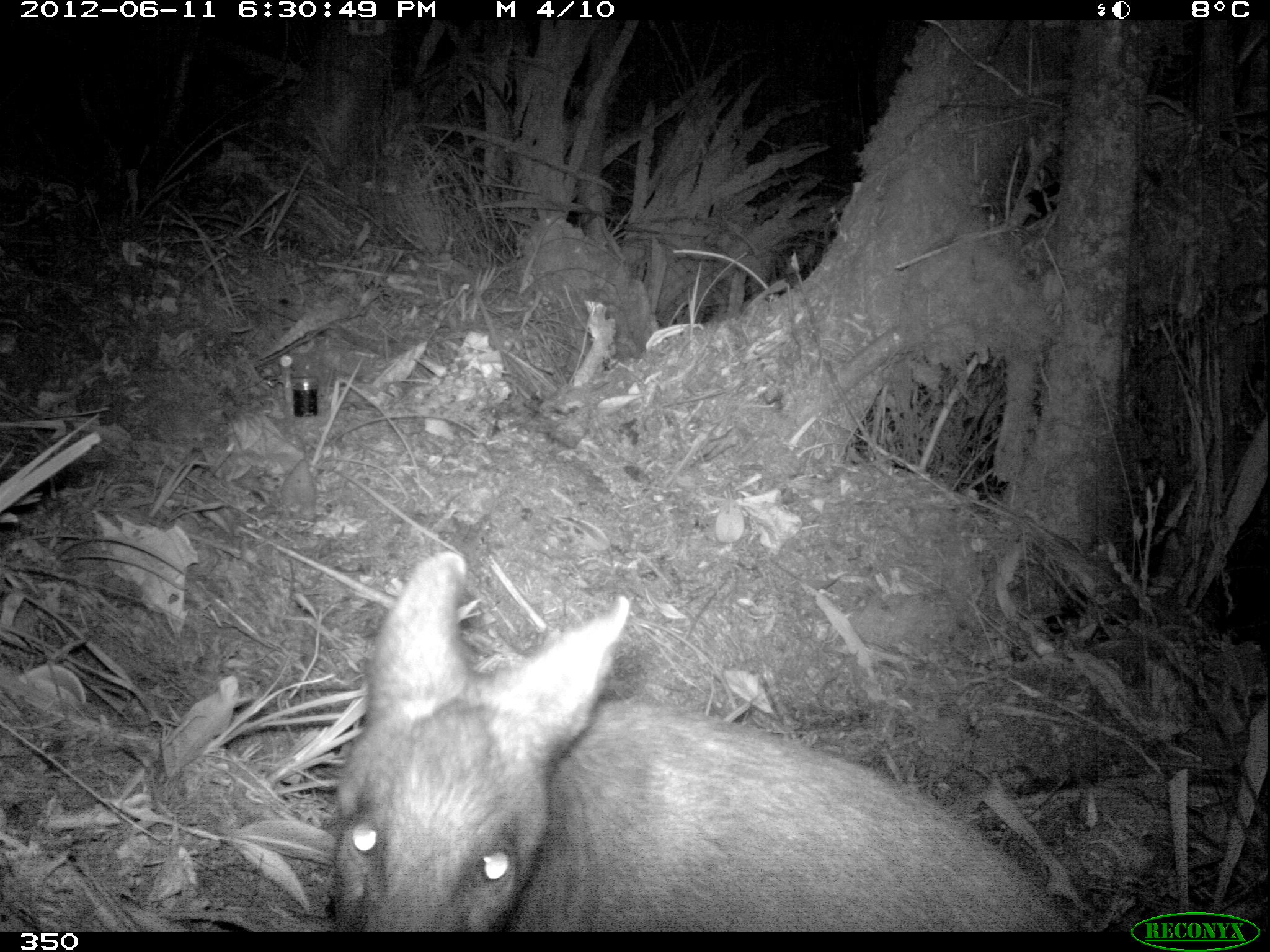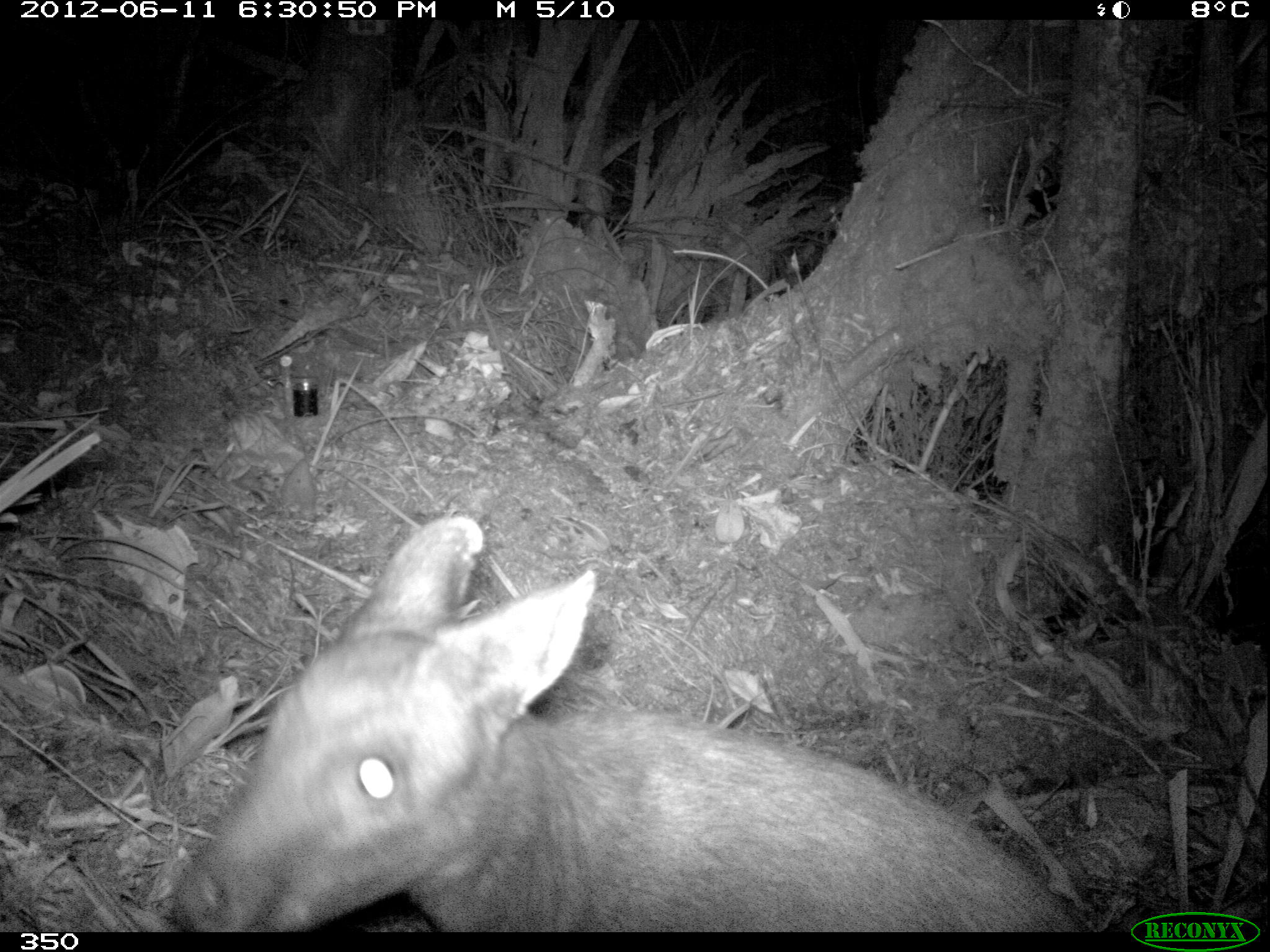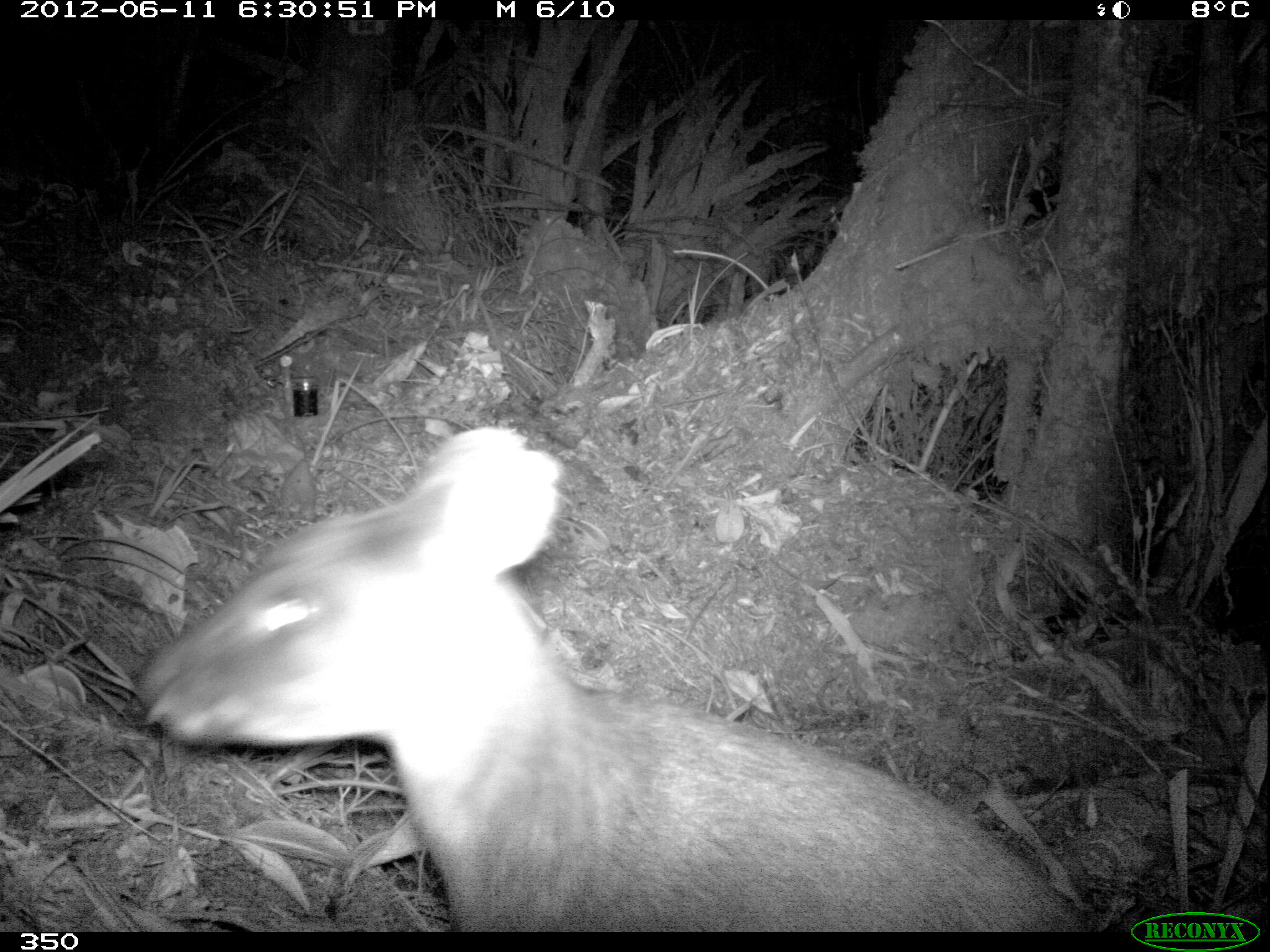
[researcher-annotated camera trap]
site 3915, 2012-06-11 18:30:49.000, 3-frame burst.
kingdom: Animalia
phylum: Chordata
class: Mammalia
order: Artiodactyla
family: Cervidae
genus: Mazama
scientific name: Mazama chunyi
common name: dwarf brocket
Mazama chunyi (dwarf brocket).